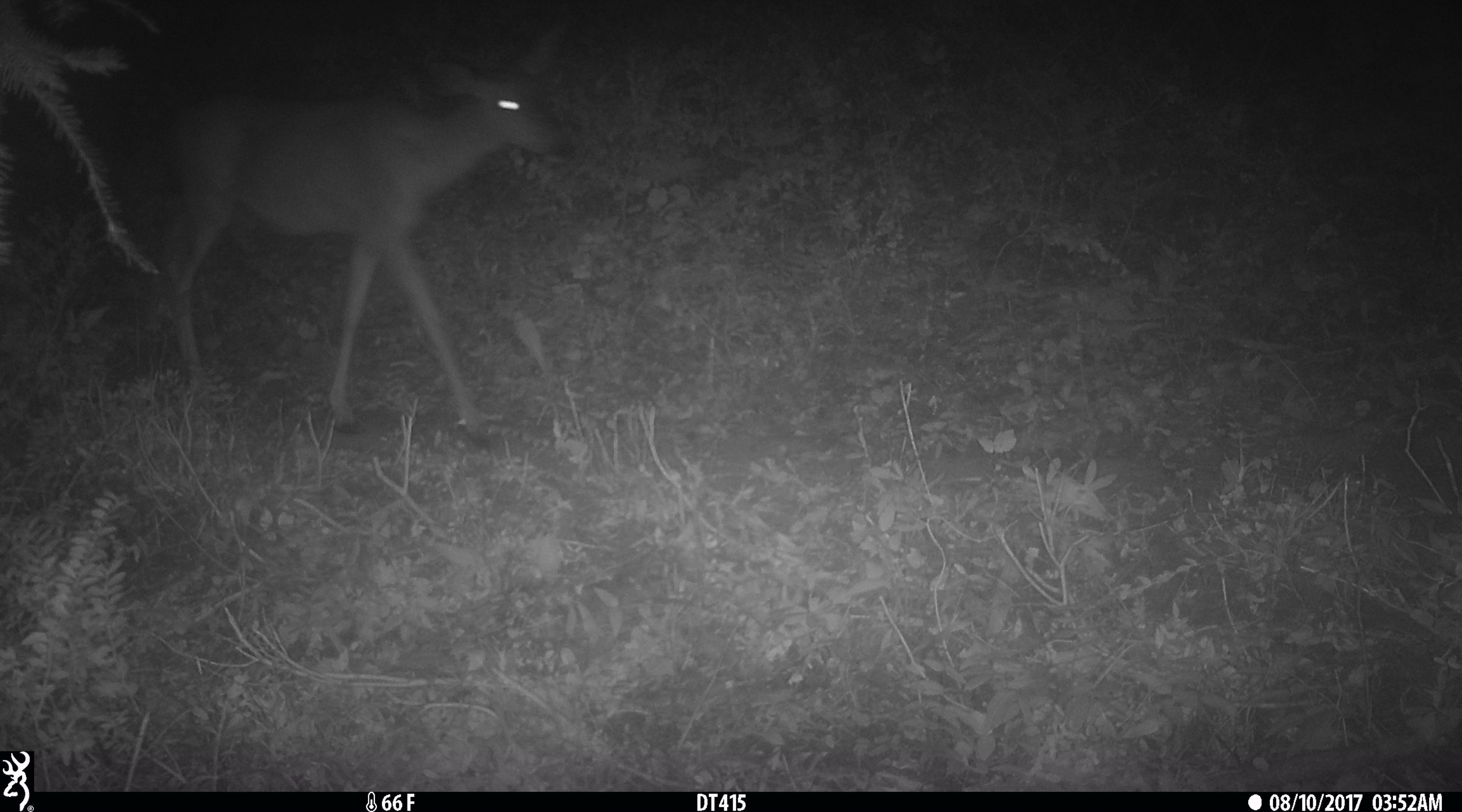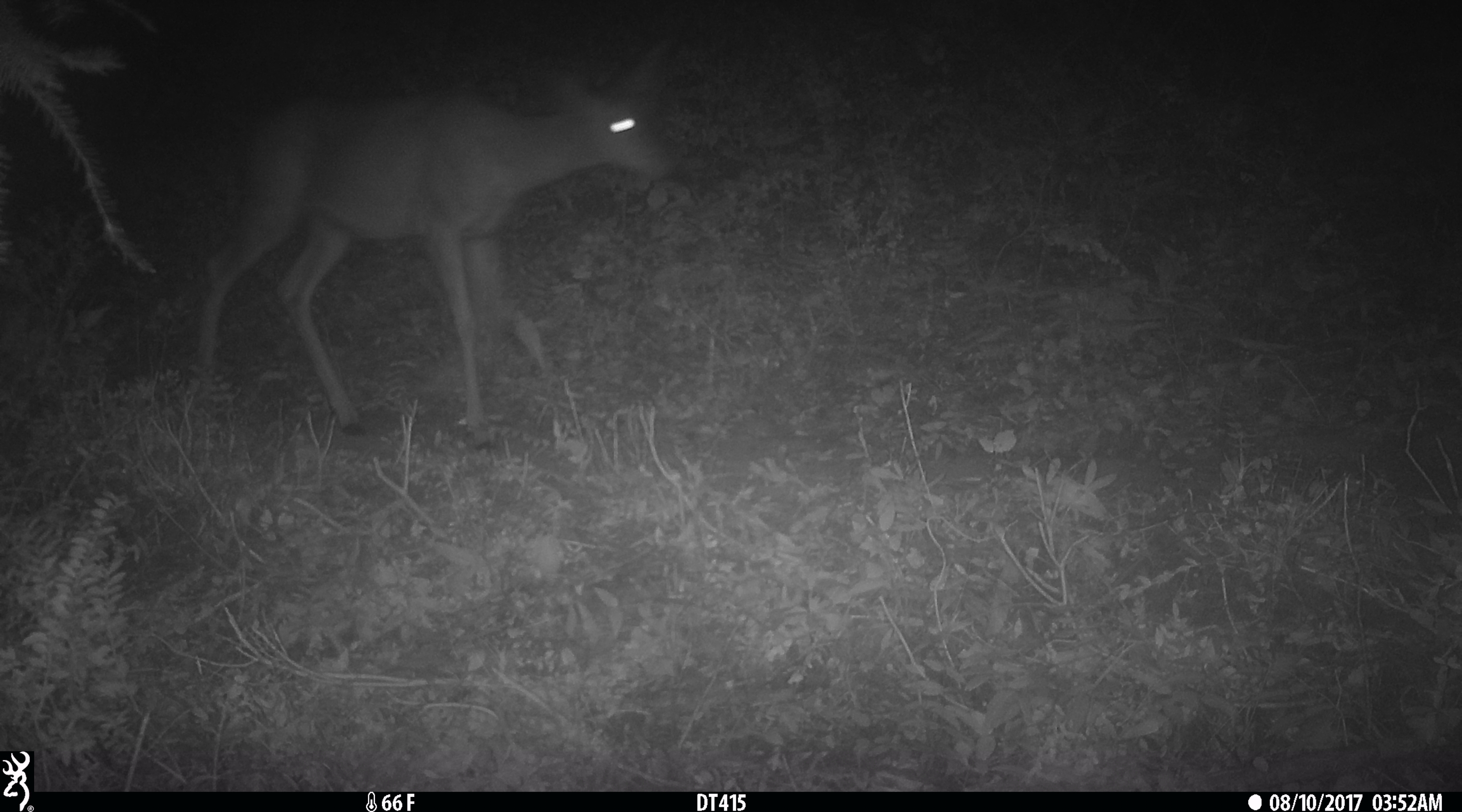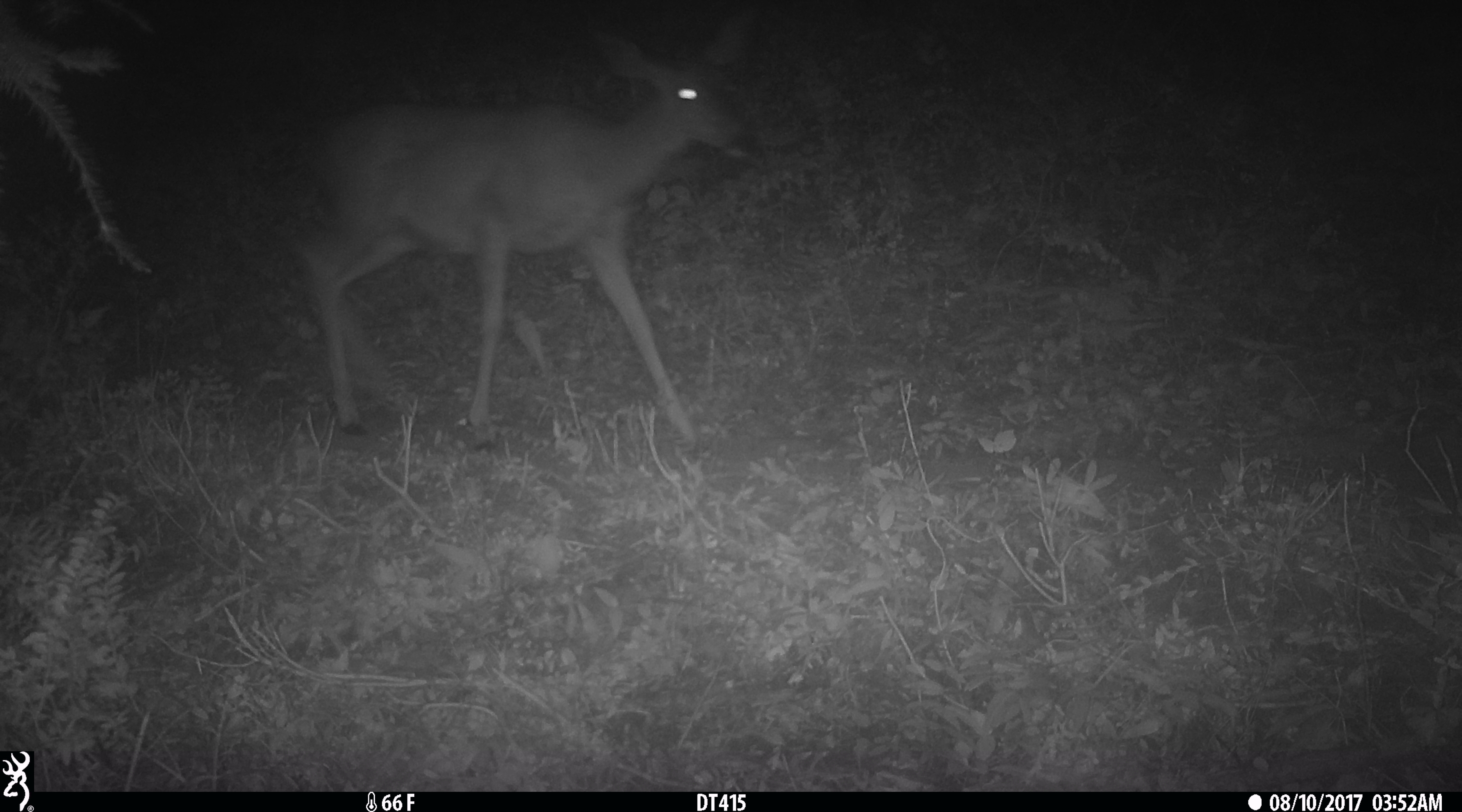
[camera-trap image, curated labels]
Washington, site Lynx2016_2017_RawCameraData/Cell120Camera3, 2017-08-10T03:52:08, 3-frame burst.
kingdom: Animalia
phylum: Chordata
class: Mammalia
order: Artiodactyla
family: Cervidae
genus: Odocoileus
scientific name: Odocoileus hemionus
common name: mule deer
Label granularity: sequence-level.